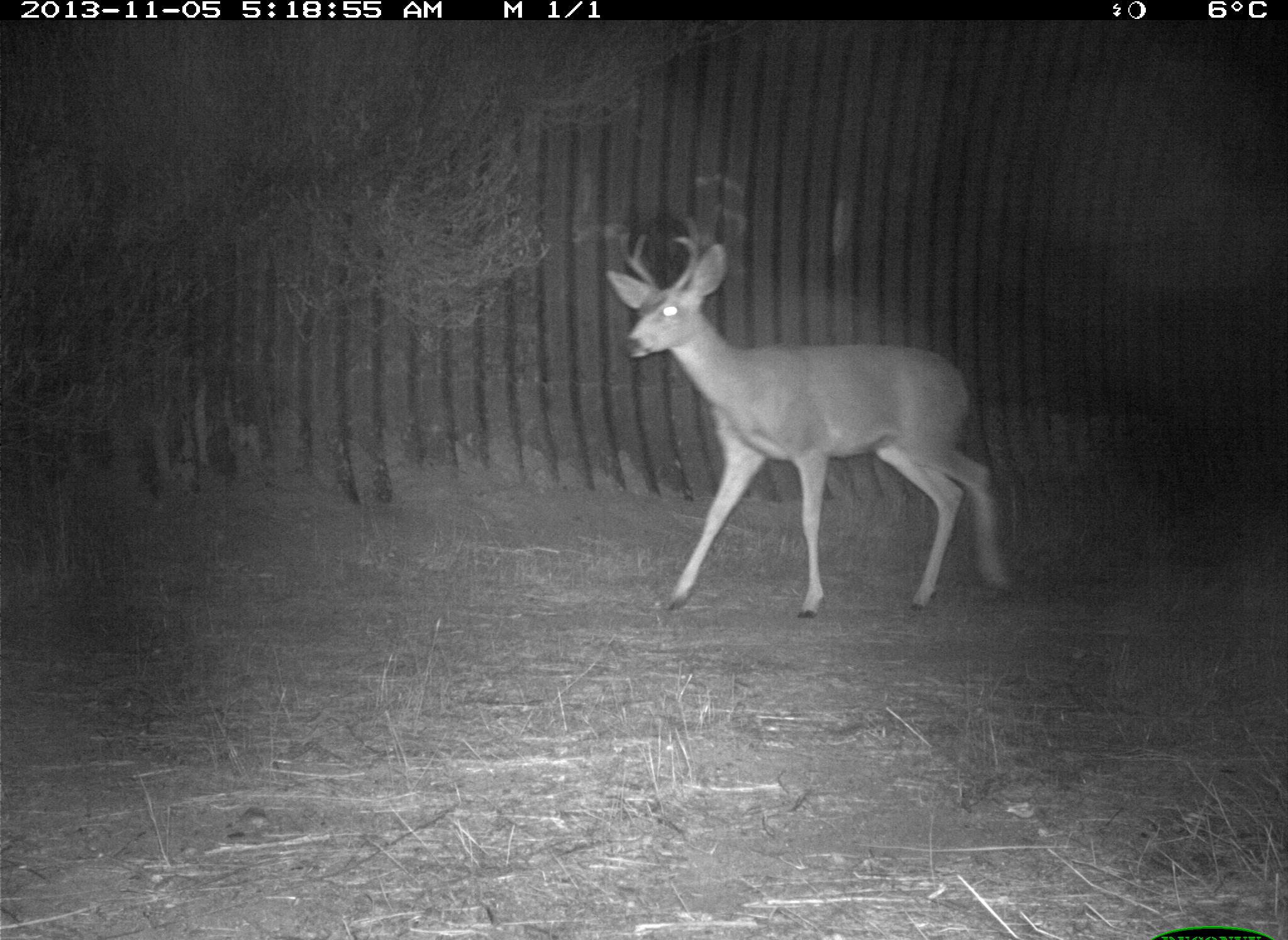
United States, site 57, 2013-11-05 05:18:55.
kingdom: Animalia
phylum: Chordata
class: Mammalia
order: Artiodactyla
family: Cervidae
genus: Odocoileus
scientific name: Odocoileus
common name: deer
Deer (Odocoileus).